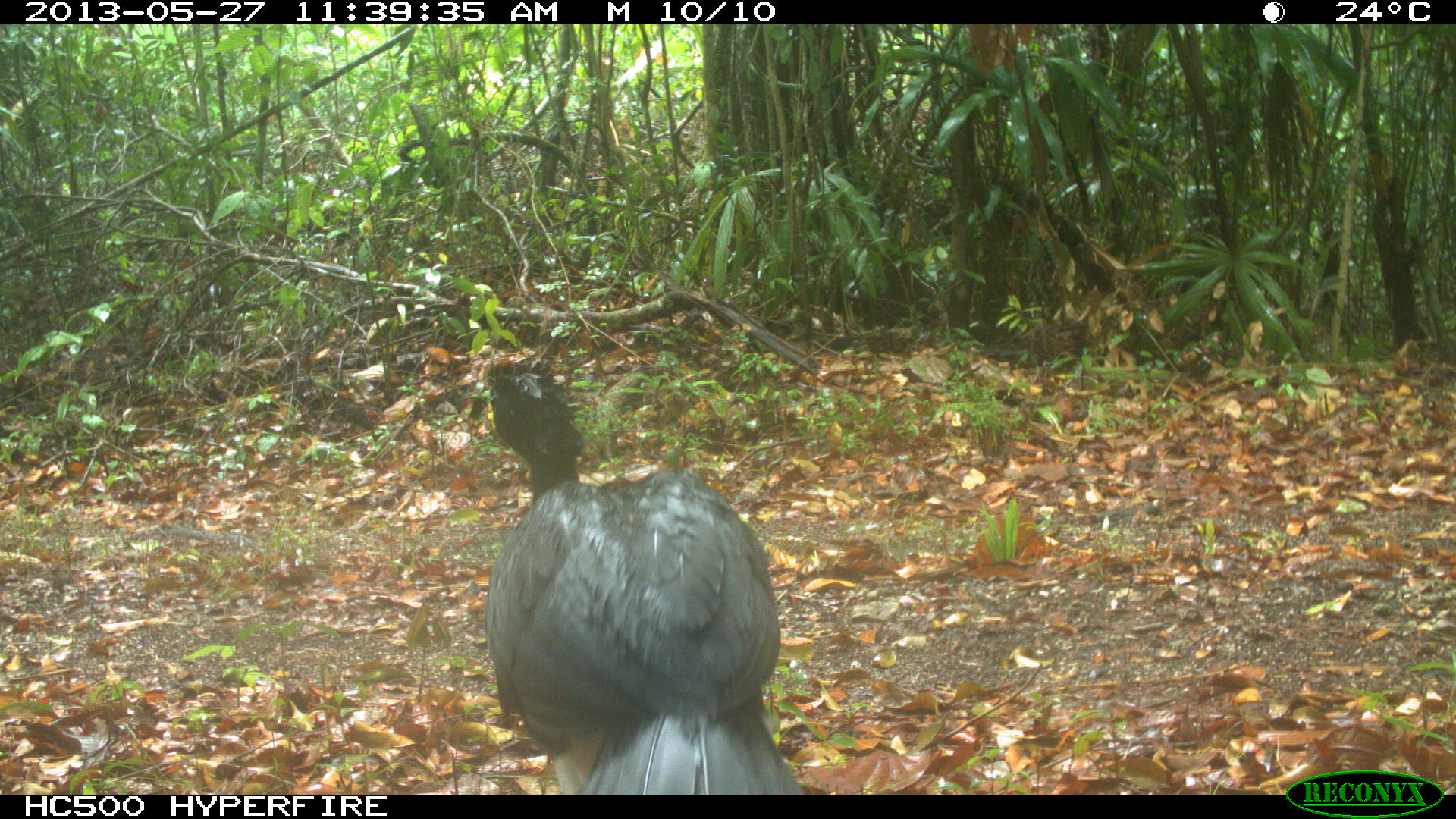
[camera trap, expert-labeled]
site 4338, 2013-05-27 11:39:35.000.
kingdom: Animalia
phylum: Chordata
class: Aves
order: Galliformes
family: Cracidae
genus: Crax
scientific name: Crax rubra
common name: great curassow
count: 1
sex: male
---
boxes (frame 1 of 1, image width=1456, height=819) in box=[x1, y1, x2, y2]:
crax rubra: box=[482, 354, 800, 793]